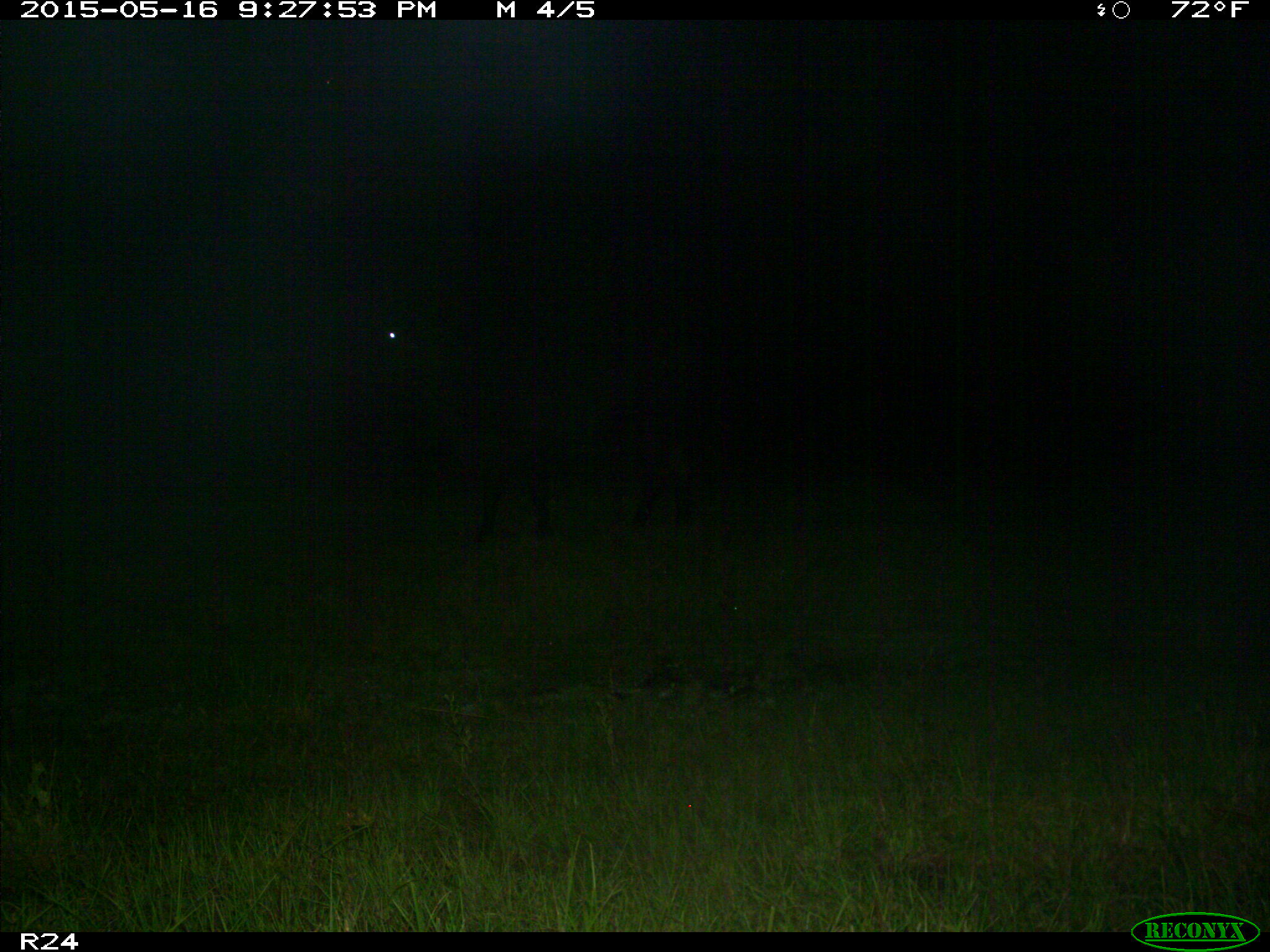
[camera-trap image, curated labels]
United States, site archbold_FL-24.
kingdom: Animalia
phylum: Chordata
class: Mammalia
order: Artiodactyla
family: Bovidae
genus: Bos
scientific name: Bos taurus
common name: domestic cow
Bos taurus (domestic cow).